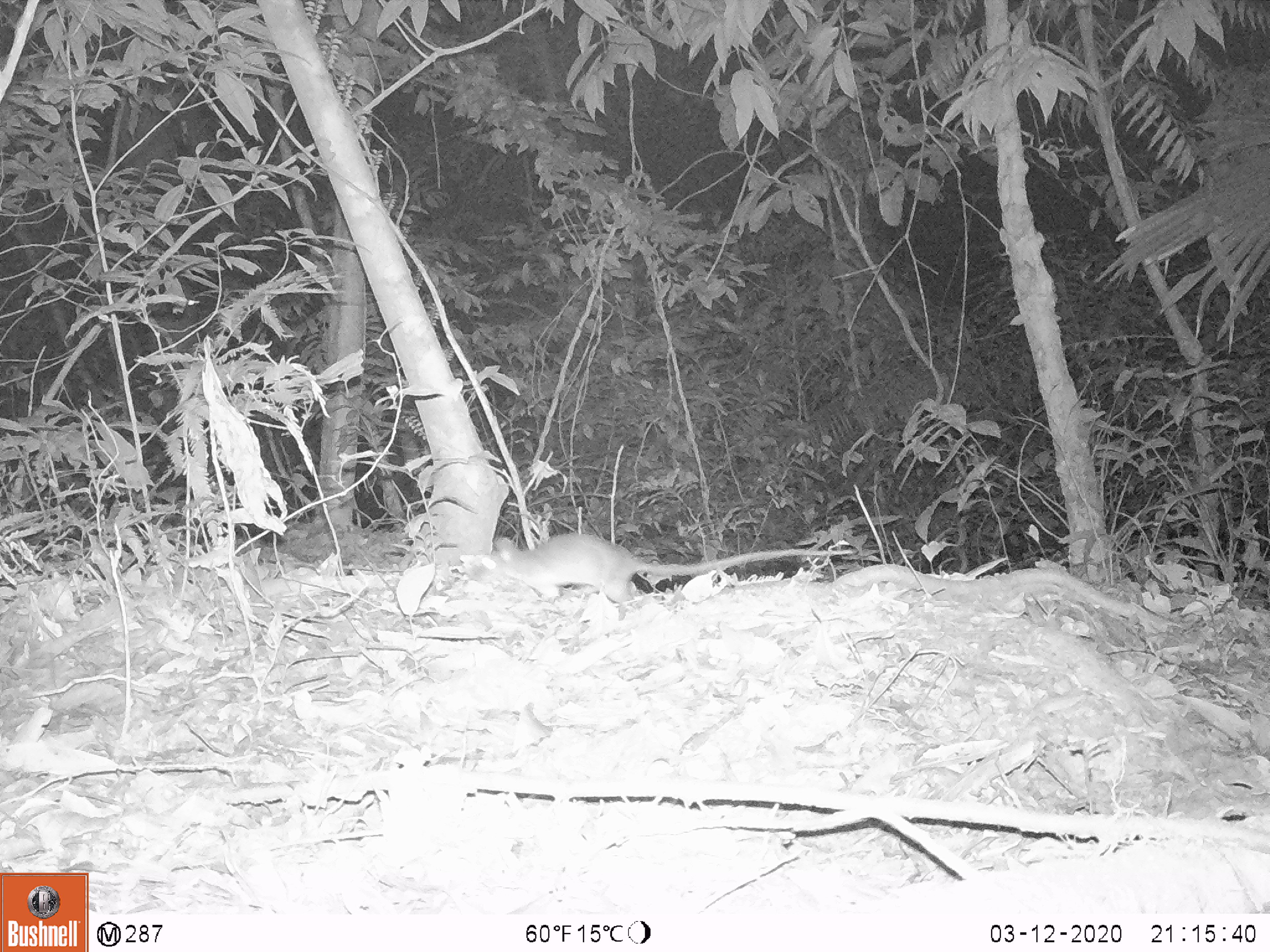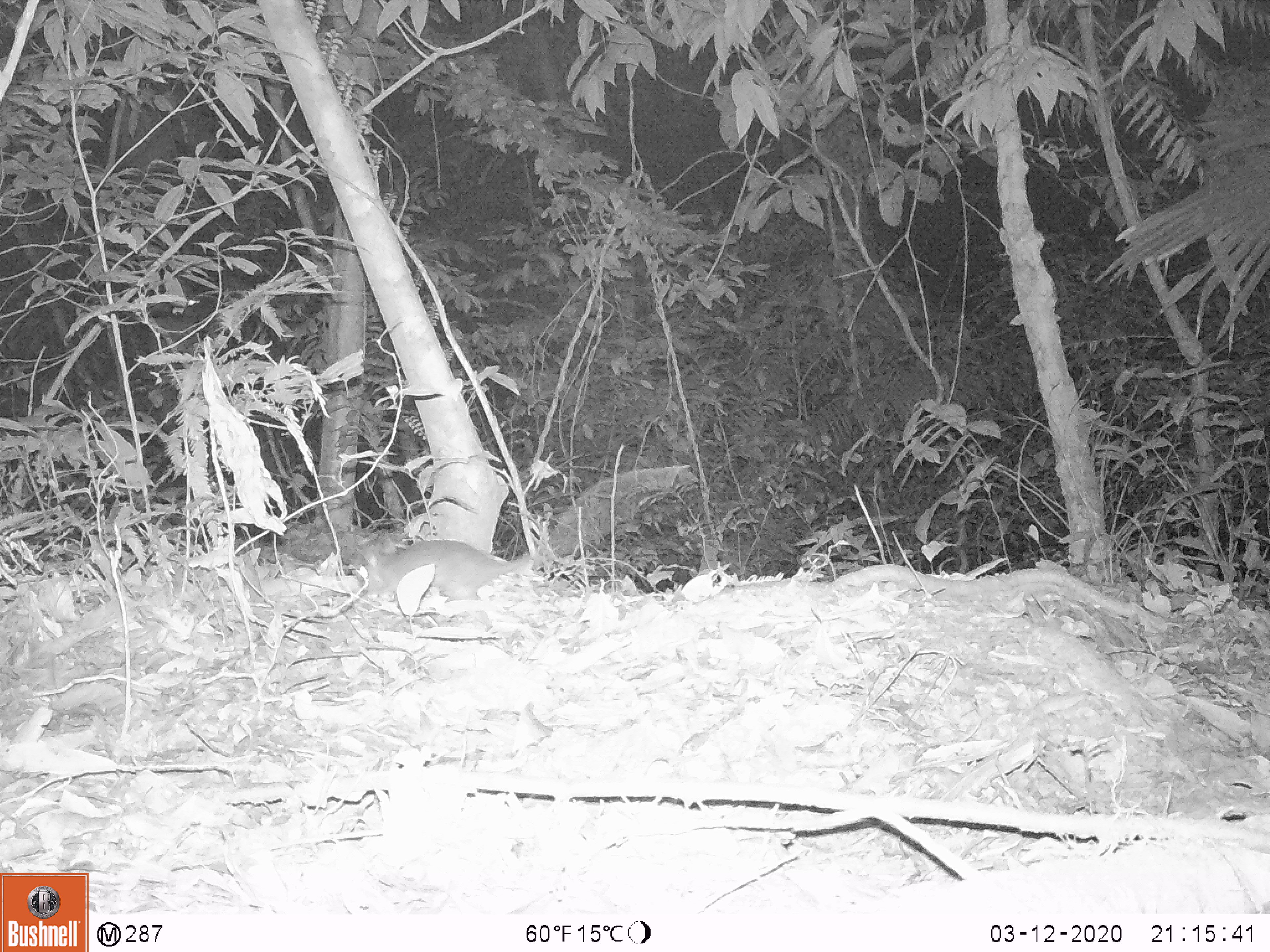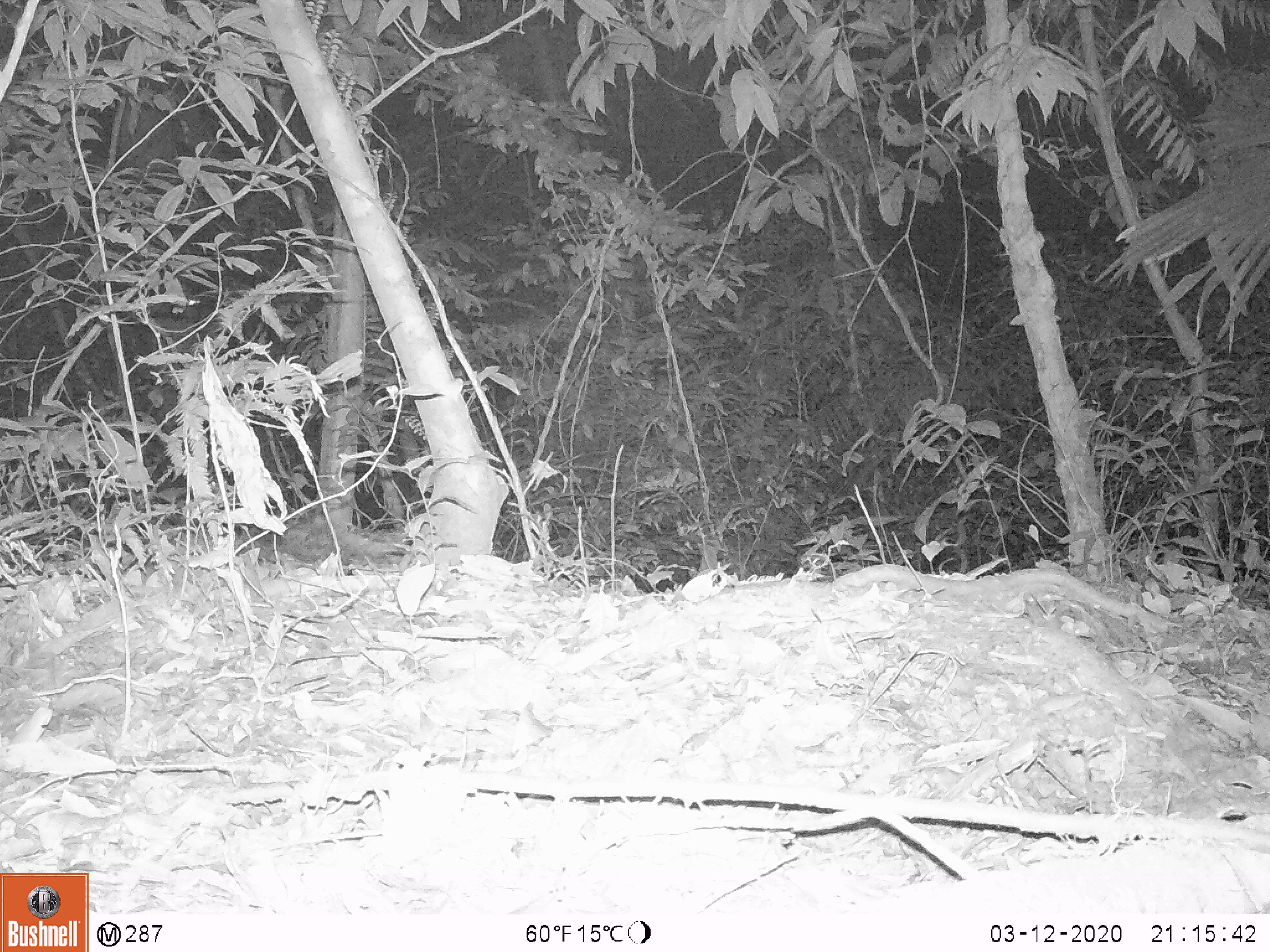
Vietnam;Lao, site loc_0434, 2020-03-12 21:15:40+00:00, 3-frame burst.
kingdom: Animalia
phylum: Chordata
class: Mammalia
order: Rodentia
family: Muridae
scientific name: Muridae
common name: old-world mice and rats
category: unidentified murid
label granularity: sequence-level